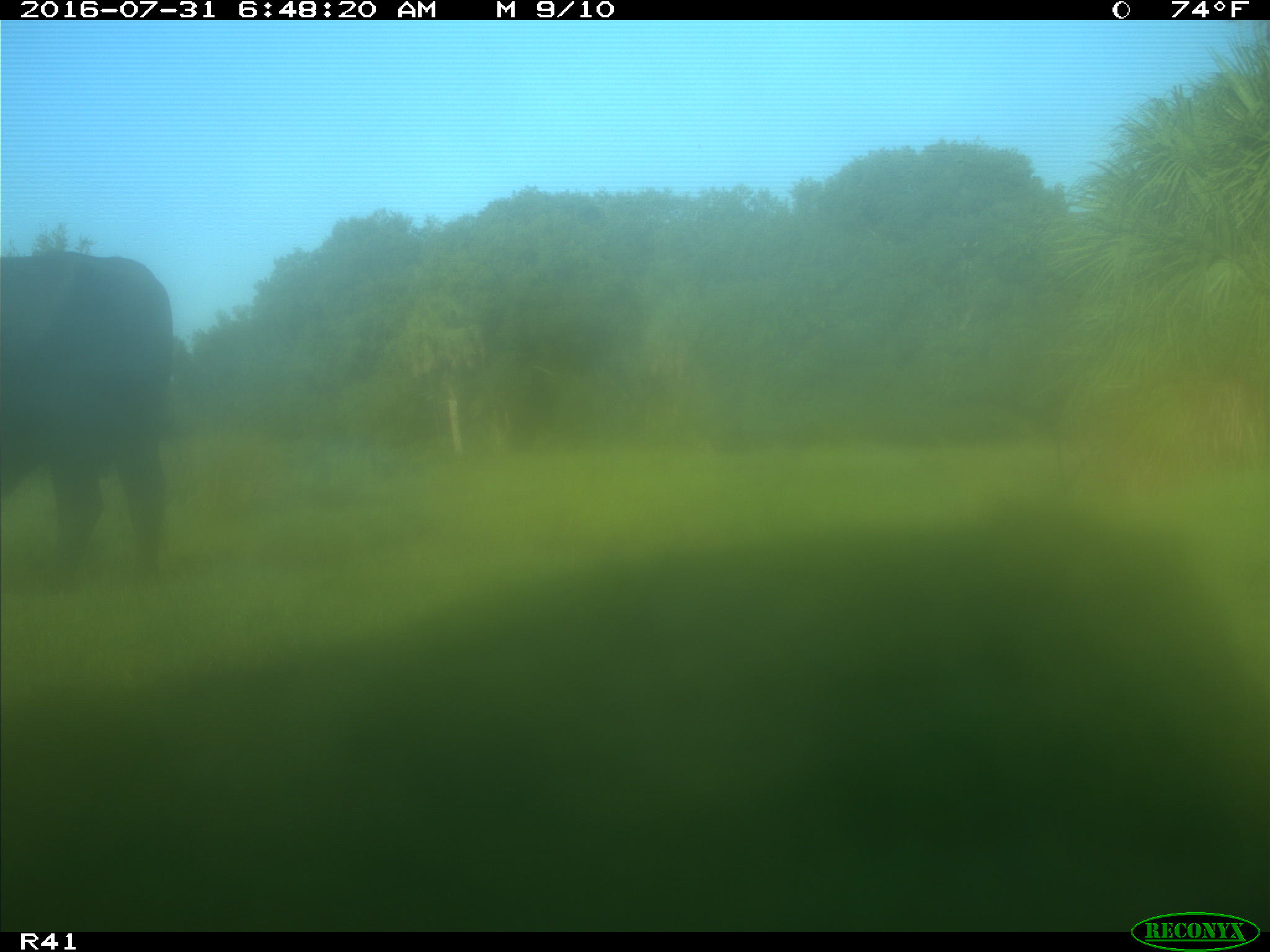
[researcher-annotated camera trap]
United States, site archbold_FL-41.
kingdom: Animalia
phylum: Chordata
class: Mammalia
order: Artiodactyla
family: Bovidae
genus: Bos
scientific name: Bos taurus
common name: domestic cow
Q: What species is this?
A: Bos taurus (domestic cow).